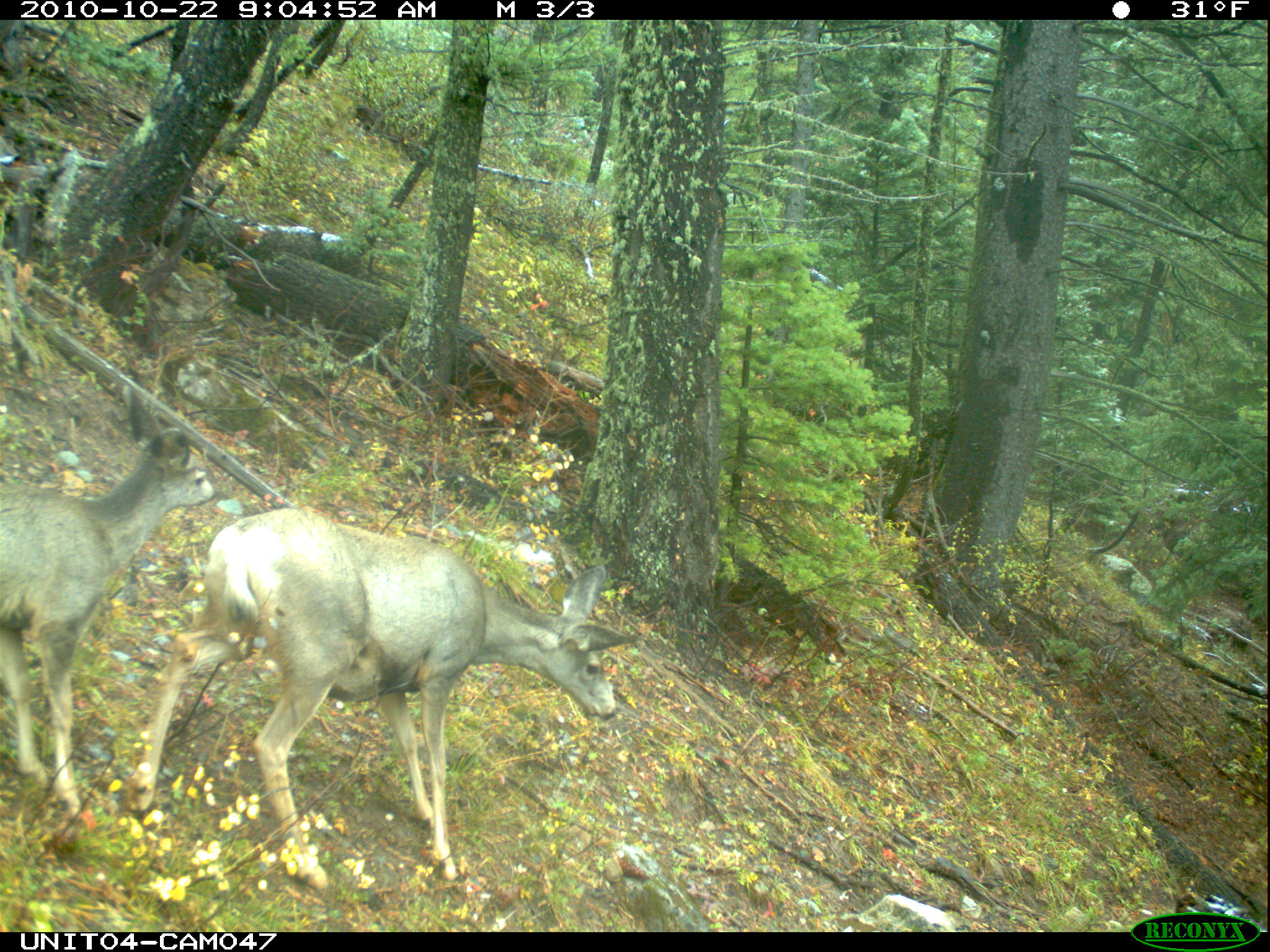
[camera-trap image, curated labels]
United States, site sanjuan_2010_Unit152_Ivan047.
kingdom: Animalia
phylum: Chordata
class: Mammalia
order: Artiodactyla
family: Cervidae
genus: Odocoileus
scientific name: Odocoileus hemionus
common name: mule deer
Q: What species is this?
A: Odocoileus hemionus (mule deer).